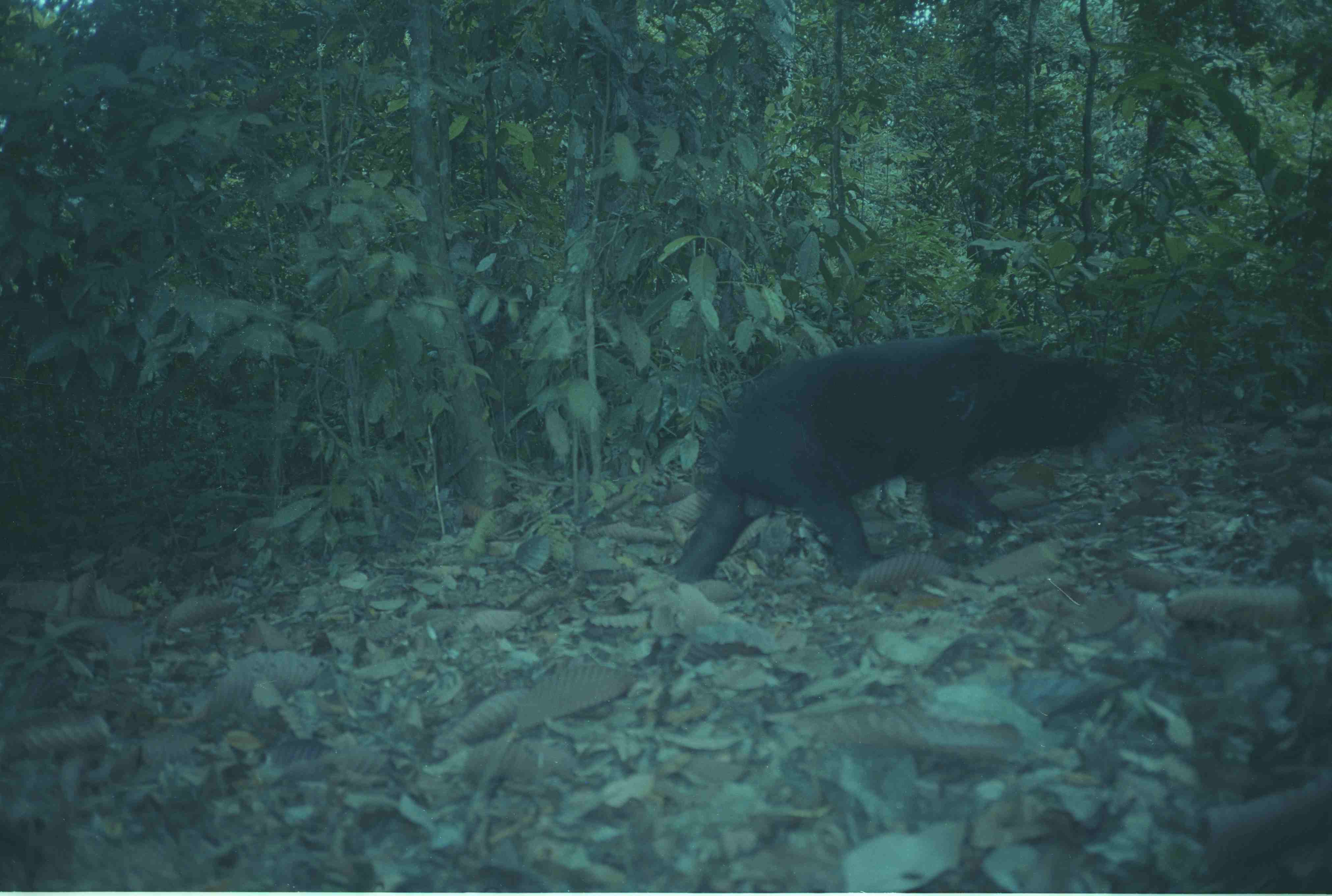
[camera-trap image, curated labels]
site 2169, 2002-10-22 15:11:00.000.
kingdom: Animalia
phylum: Chordata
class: Mammalia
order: Carnivora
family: Ursidae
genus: Helarctos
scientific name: Helarctos malayanus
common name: sun bear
Helarctos malayanus (sun bear), count 1.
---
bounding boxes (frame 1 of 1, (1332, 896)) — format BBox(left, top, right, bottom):
helarctos malayanus: BBox(673, 333, 1138, 585)